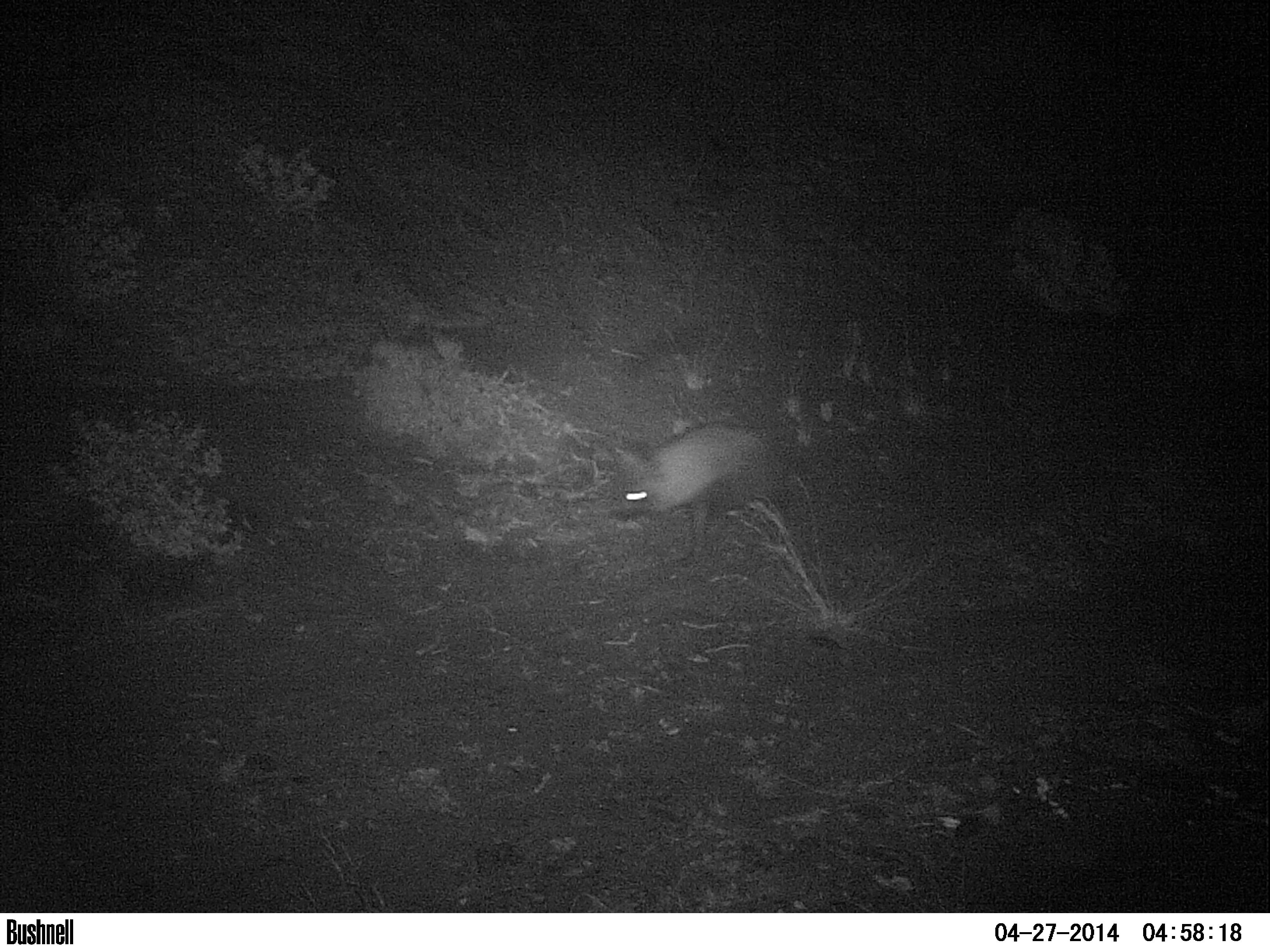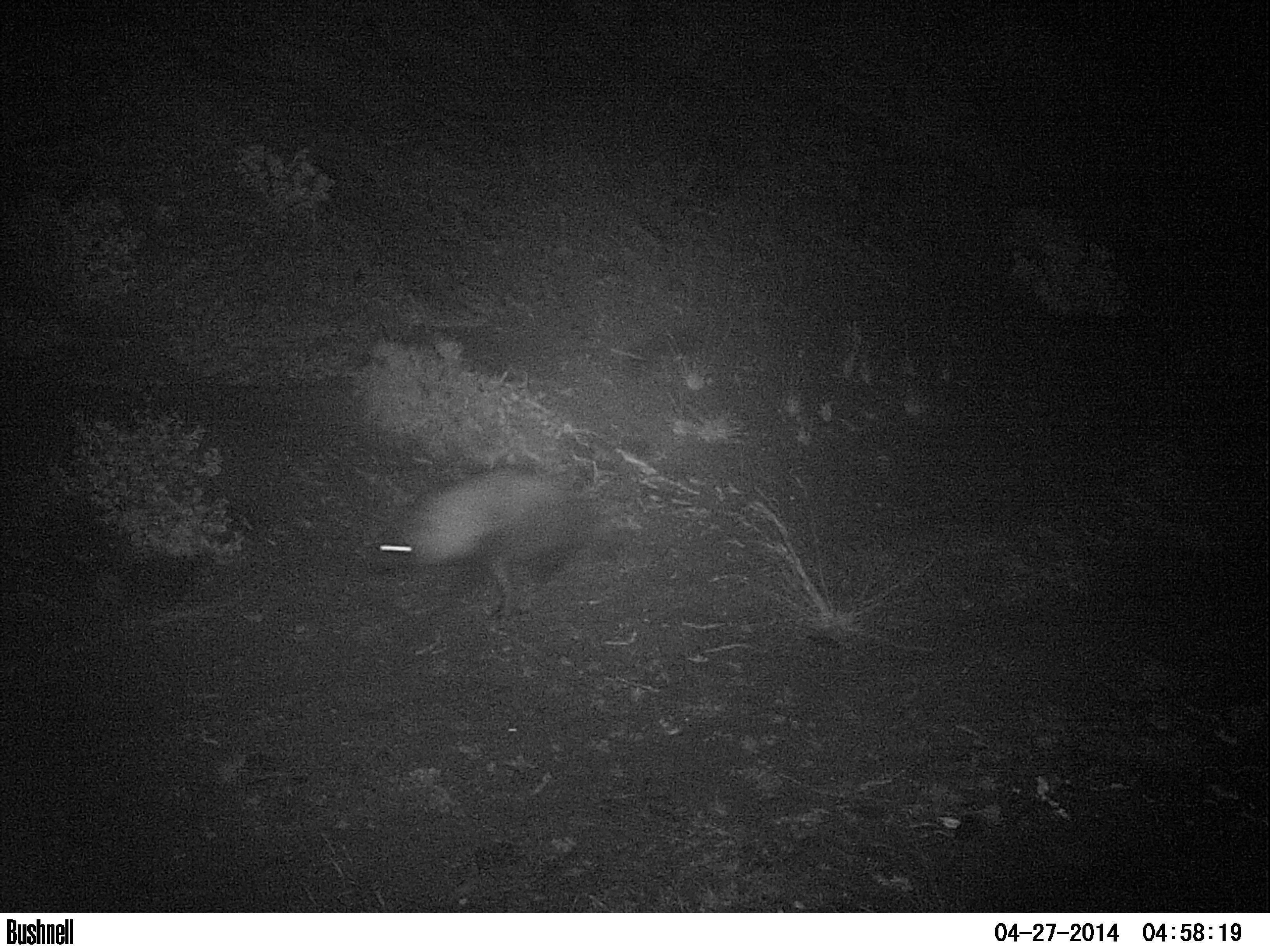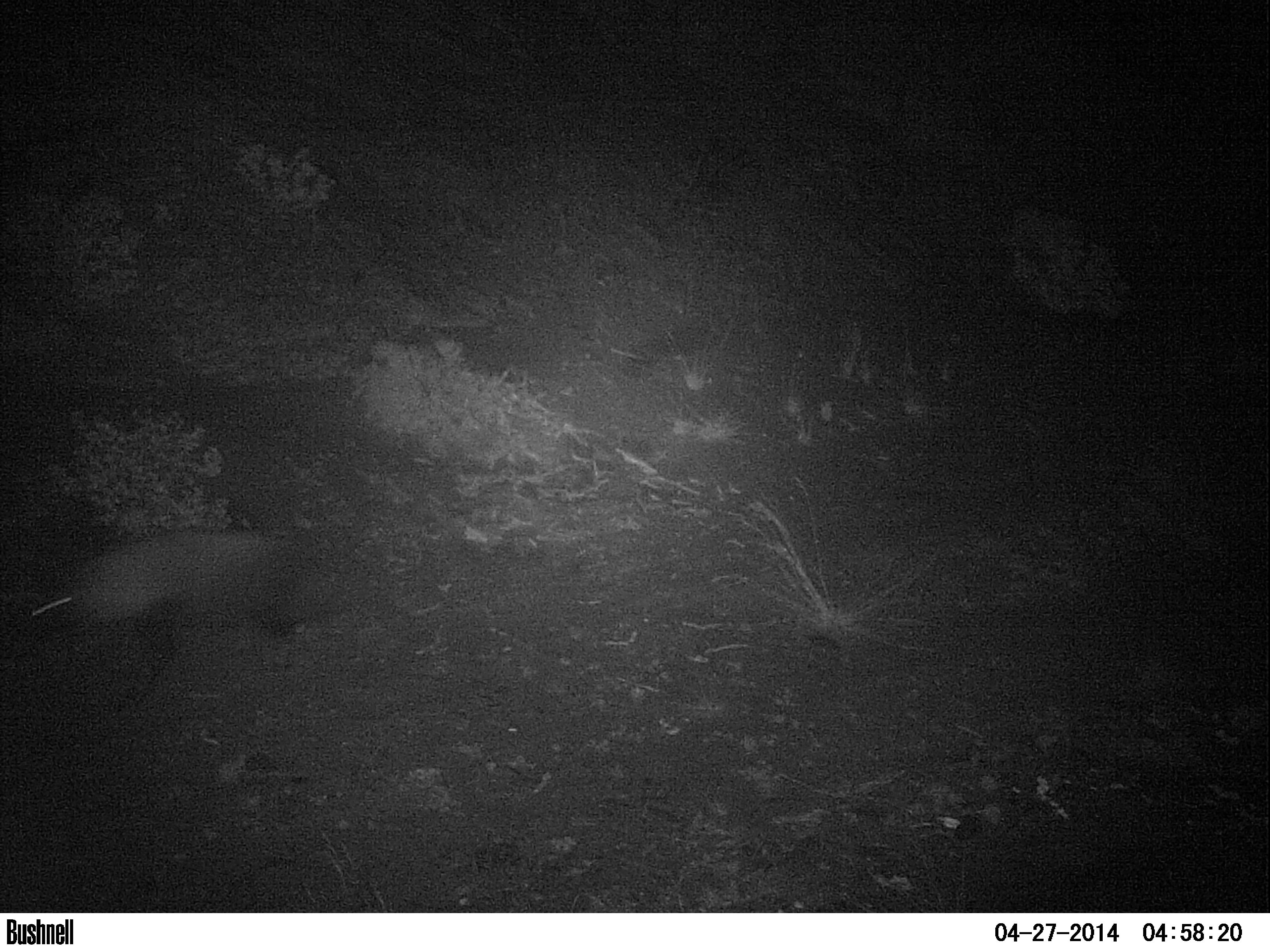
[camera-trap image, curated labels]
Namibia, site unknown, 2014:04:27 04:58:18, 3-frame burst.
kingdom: Animalia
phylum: Chordata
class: Mammalia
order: Carnivora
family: Hyaenidae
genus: Parahyaena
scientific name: Parahyaena brunnea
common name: brown hyena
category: hyaena brunnea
Hyaena brunnea (brown hyena) (Parahyaena brunnea).